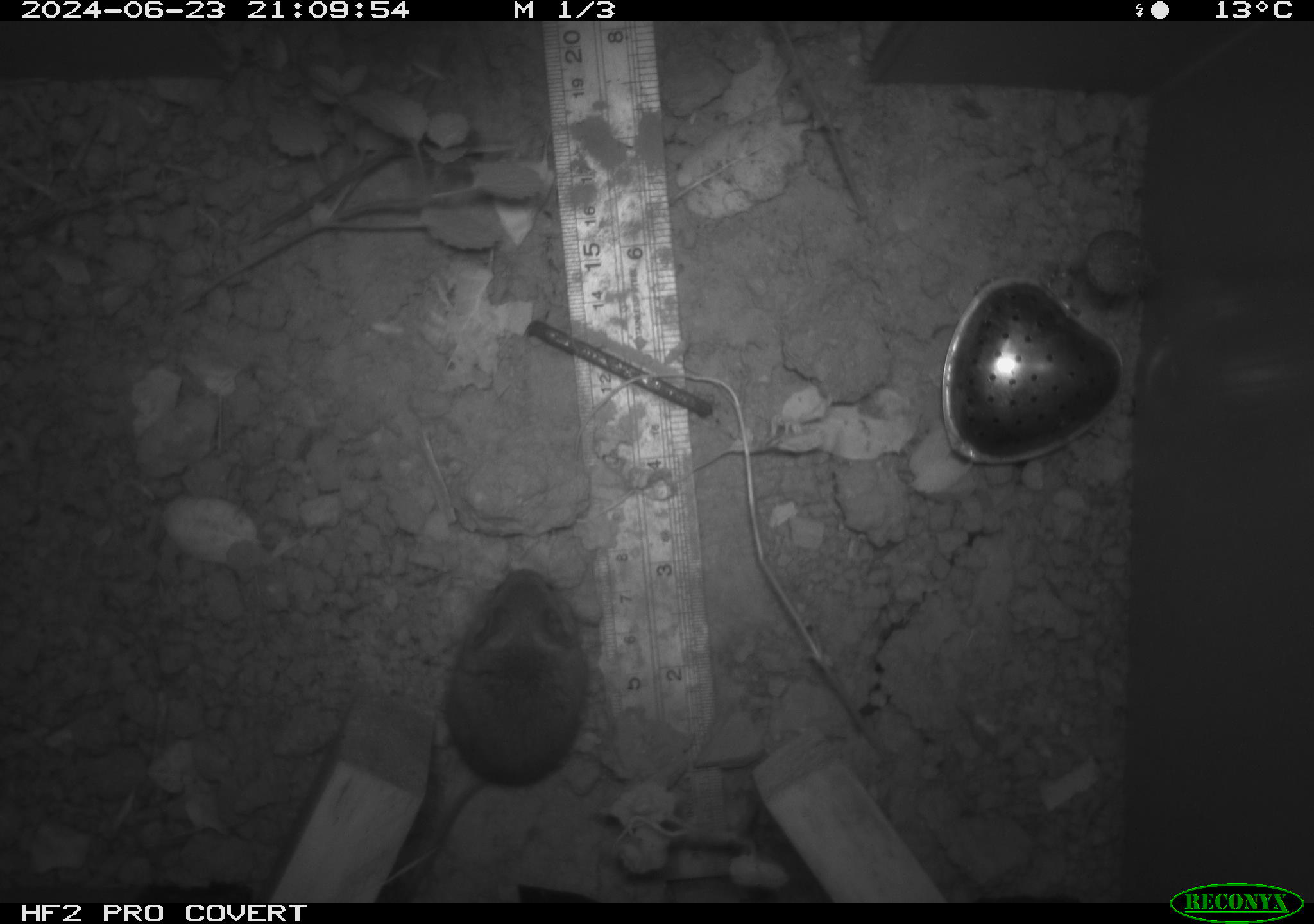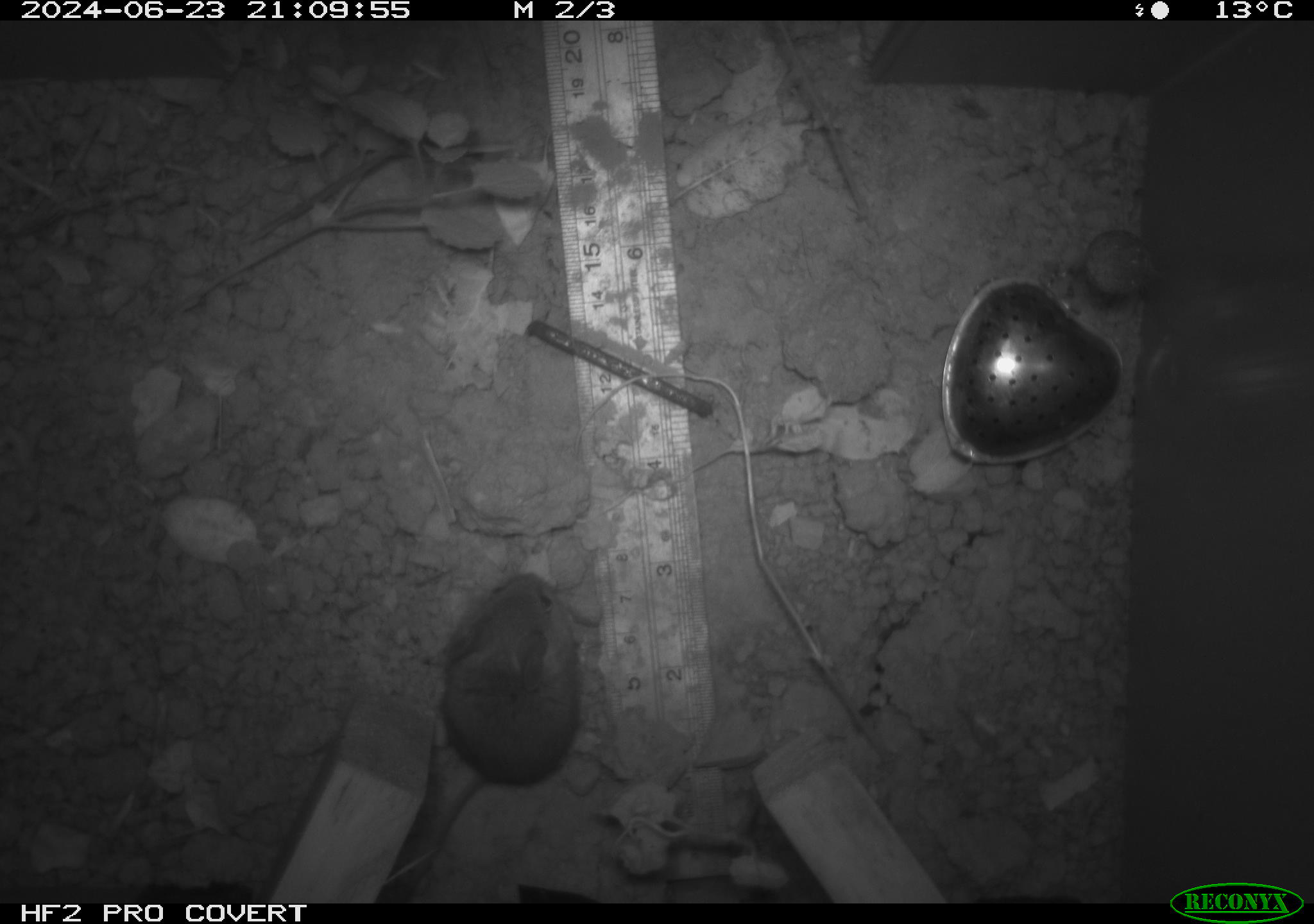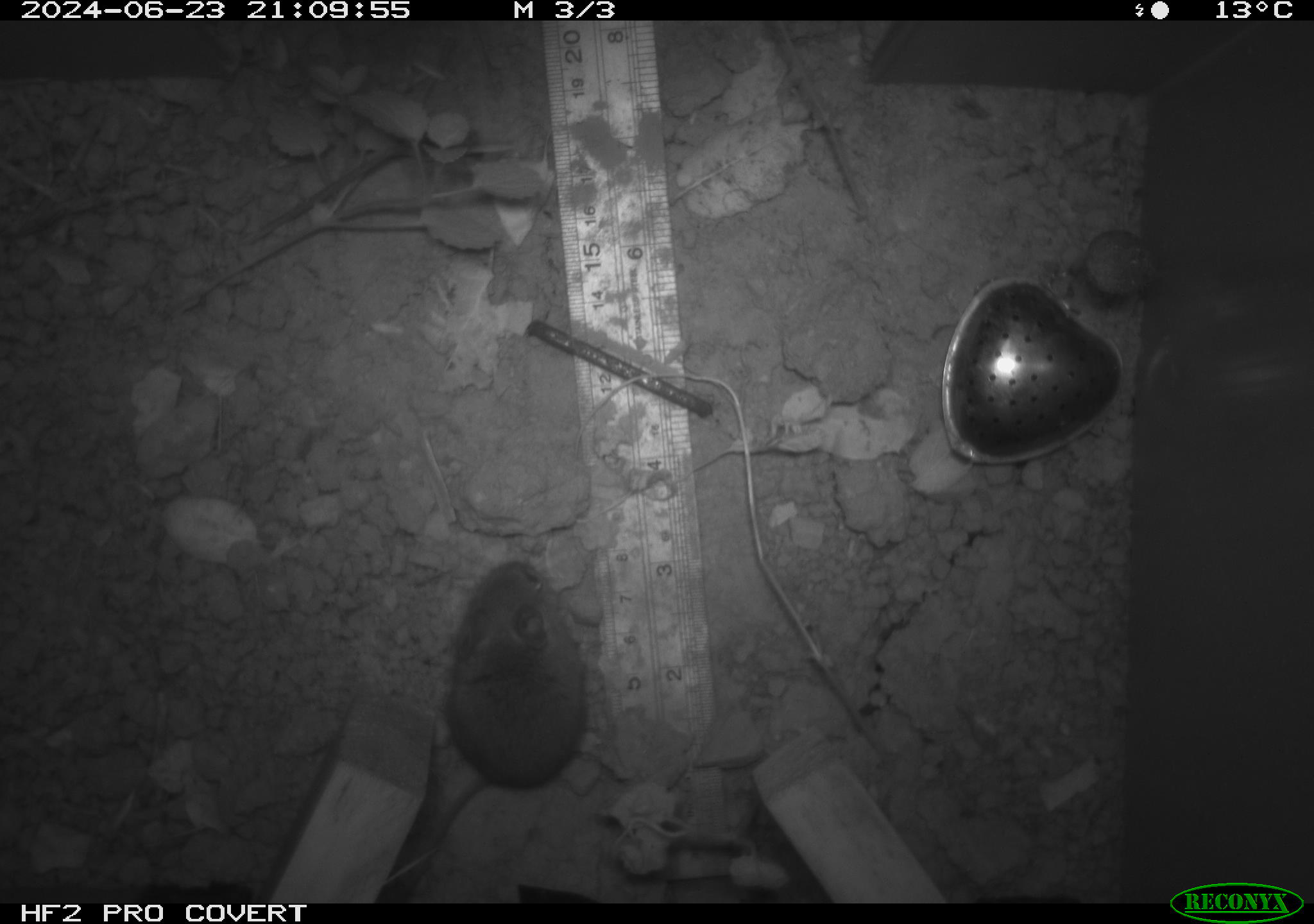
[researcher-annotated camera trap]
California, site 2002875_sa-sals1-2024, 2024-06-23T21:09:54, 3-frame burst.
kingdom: Animalia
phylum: Chordata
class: Mammalia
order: Rodentia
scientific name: Rodentia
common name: mouse species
Mouse species (Rodentia).